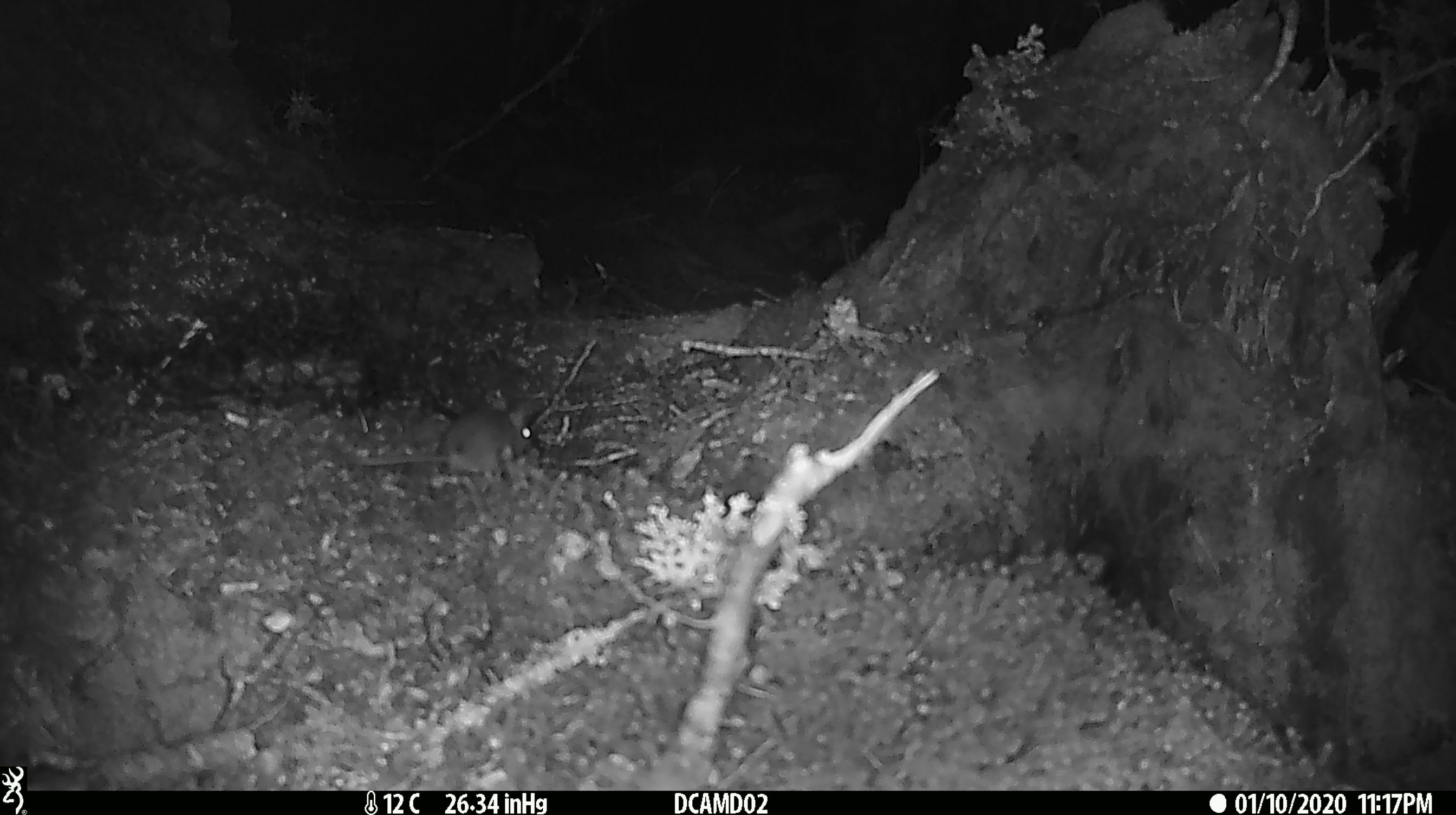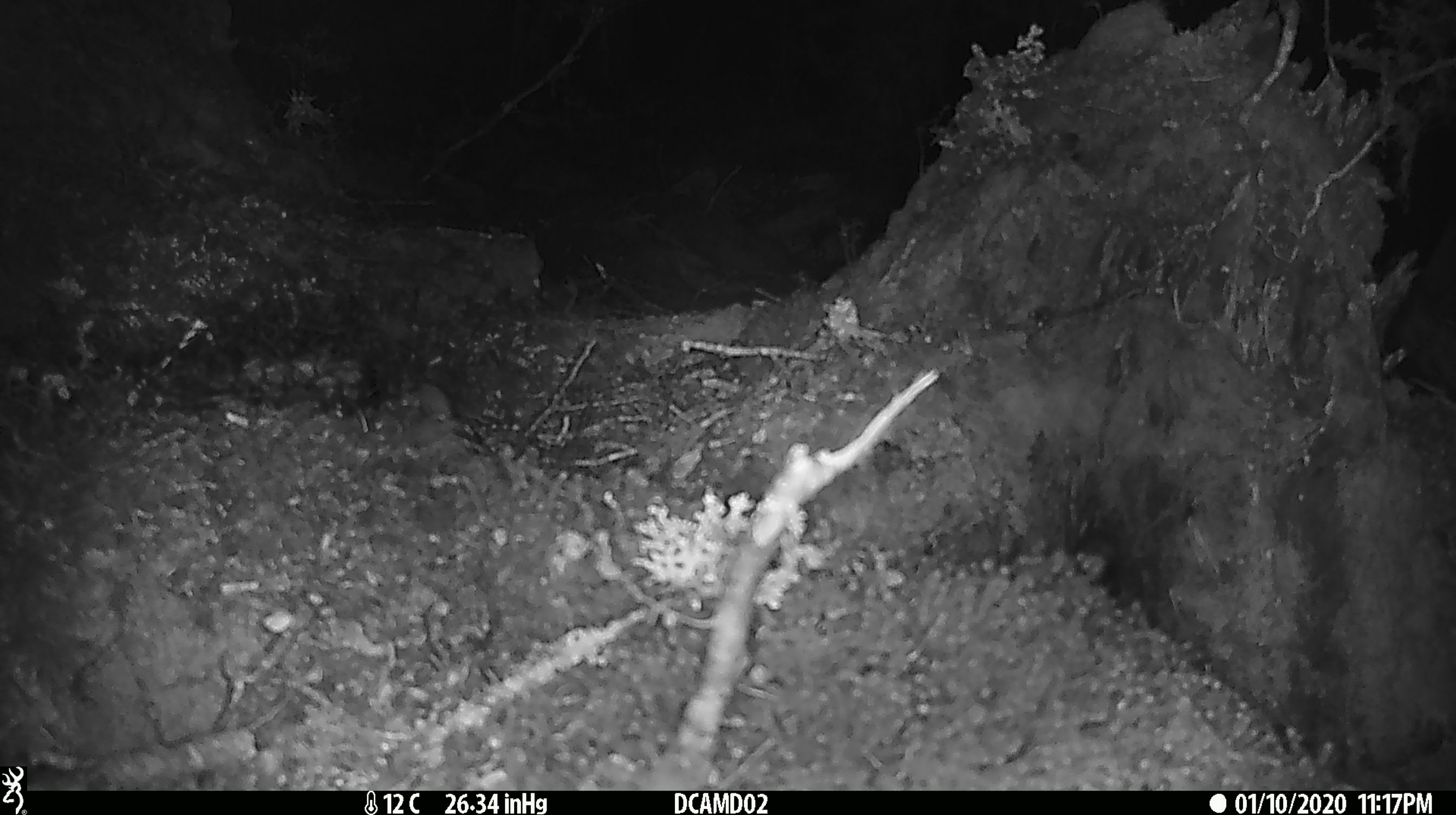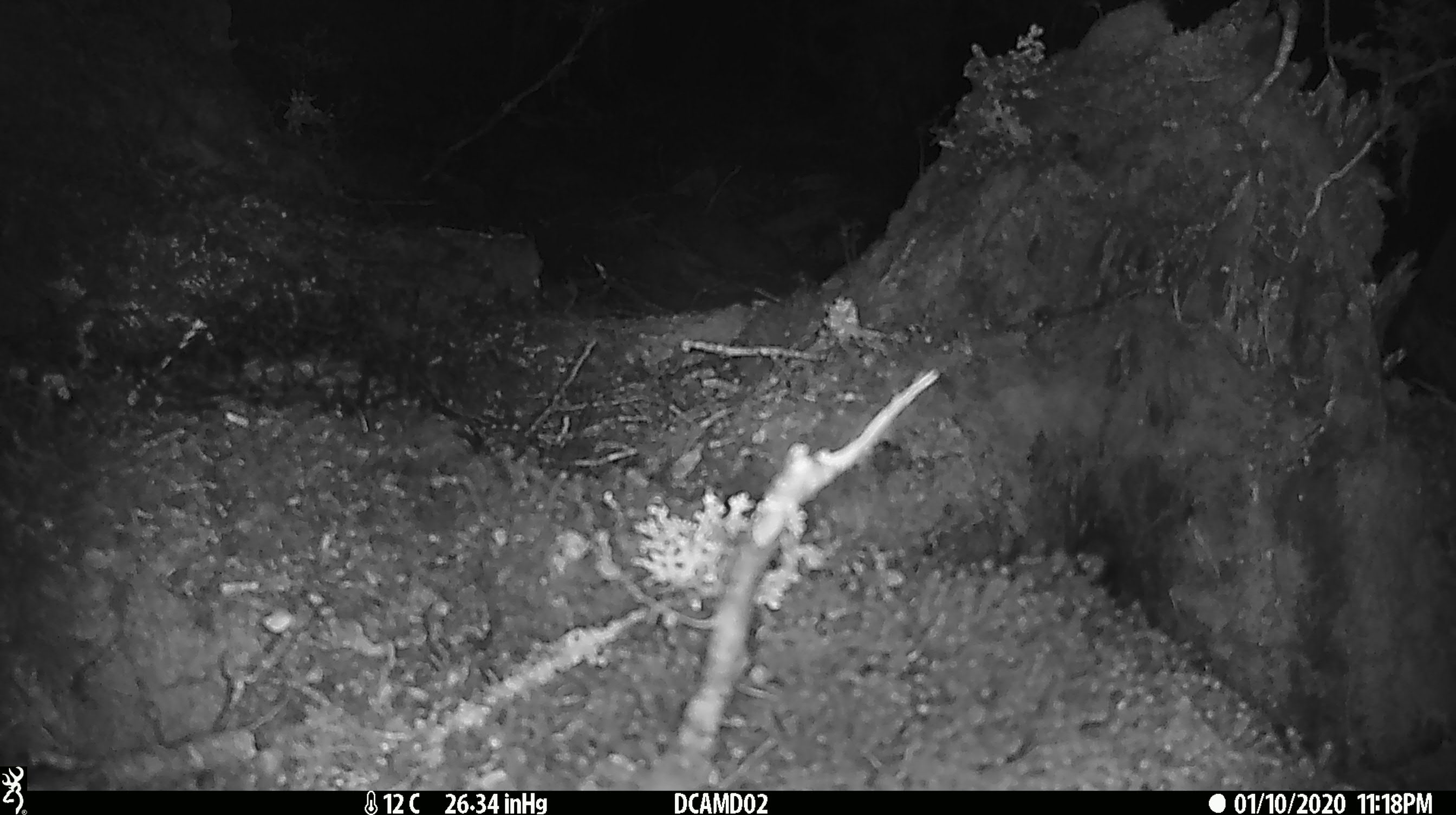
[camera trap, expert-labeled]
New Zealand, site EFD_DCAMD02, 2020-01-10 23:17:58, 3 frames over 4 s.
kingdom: Animalia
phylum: Chordata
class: Mammalia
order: Rodentia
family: Muridae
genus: Mus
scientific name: Mus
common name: mouse